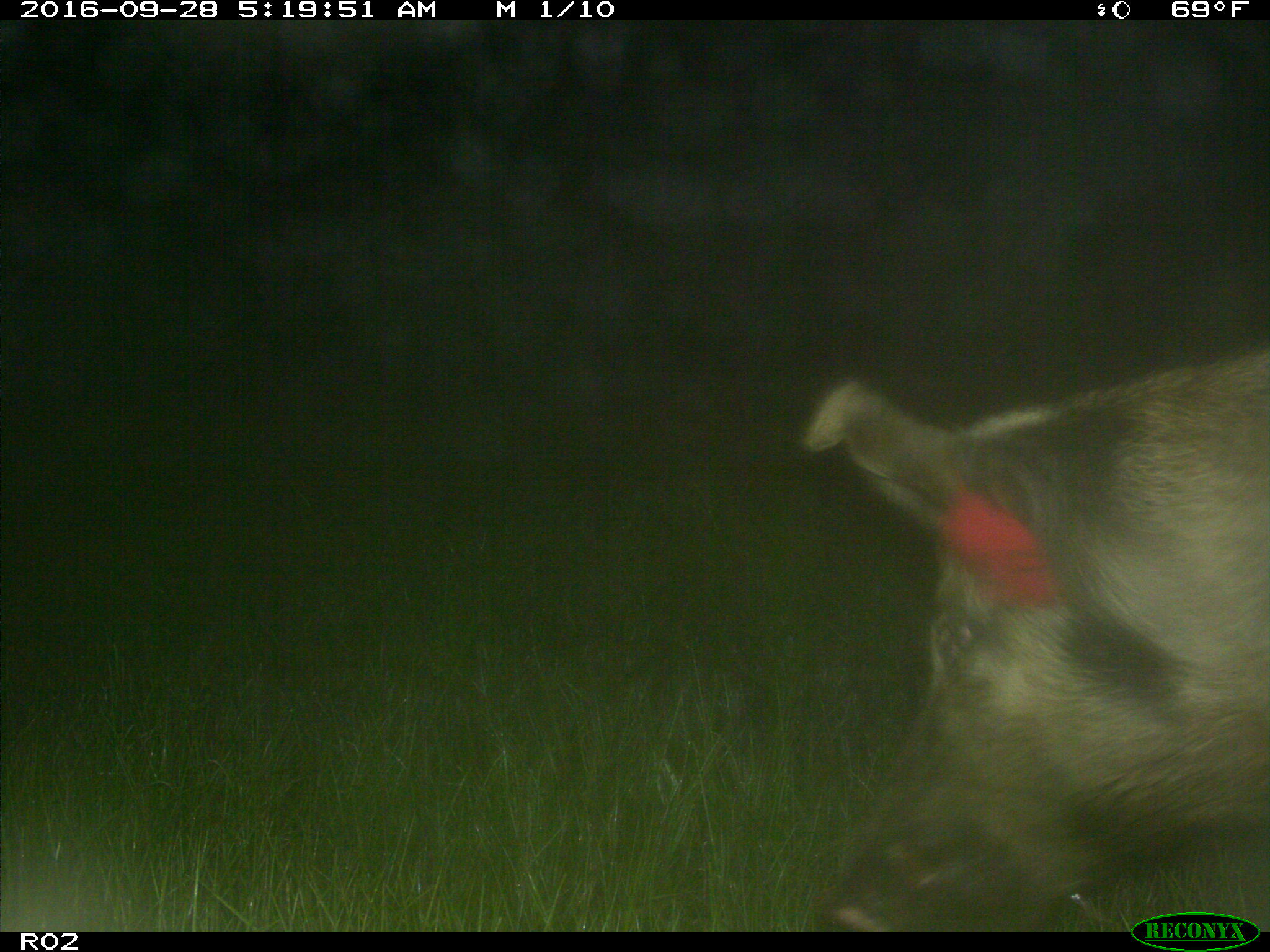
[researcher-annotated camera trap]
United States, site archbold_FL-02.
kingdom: Animalia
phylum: Chordata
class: Mammalia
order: Artiodactyla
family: Suidae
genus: Sus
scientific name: Sus scrofa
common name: wild boar